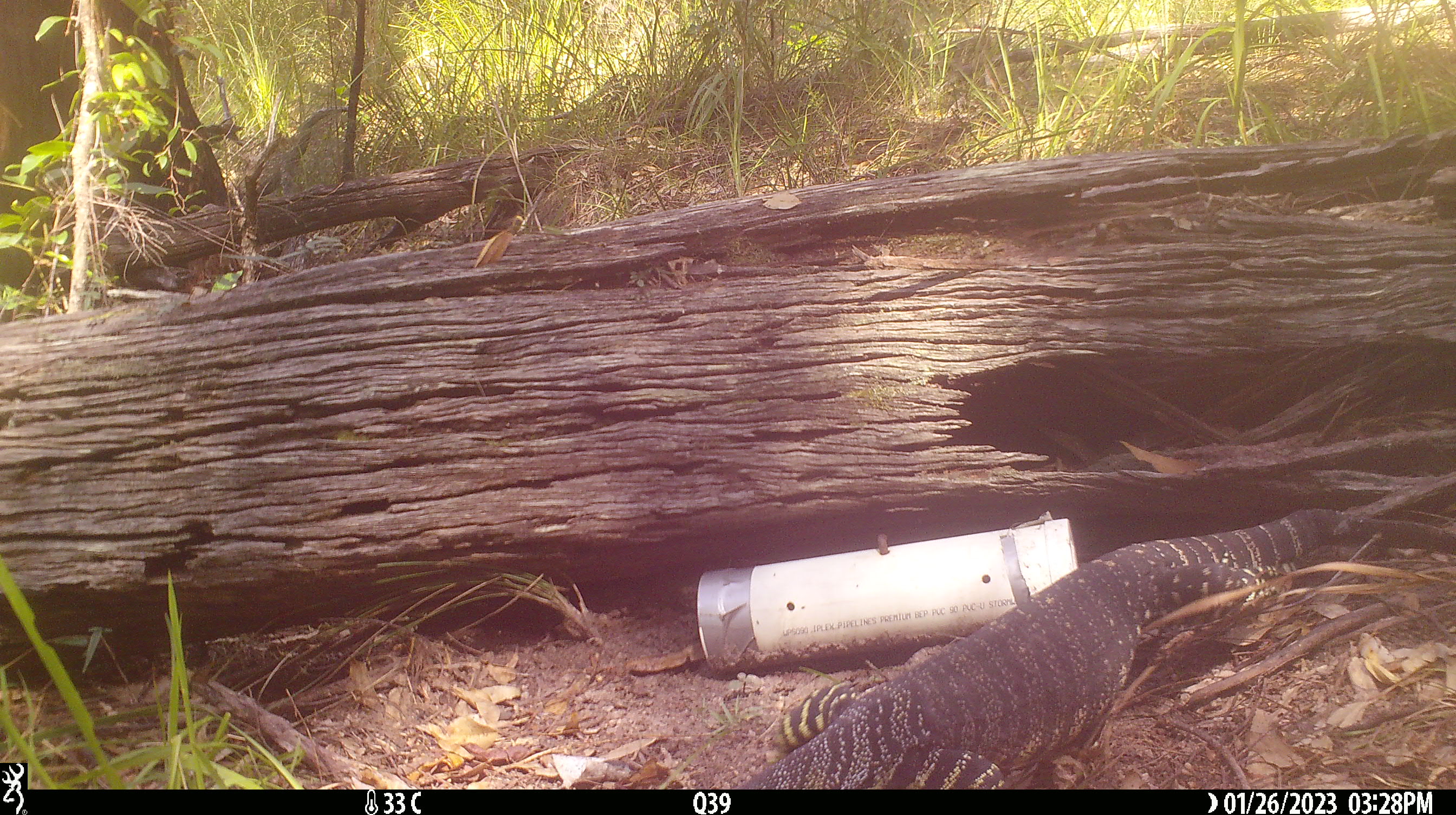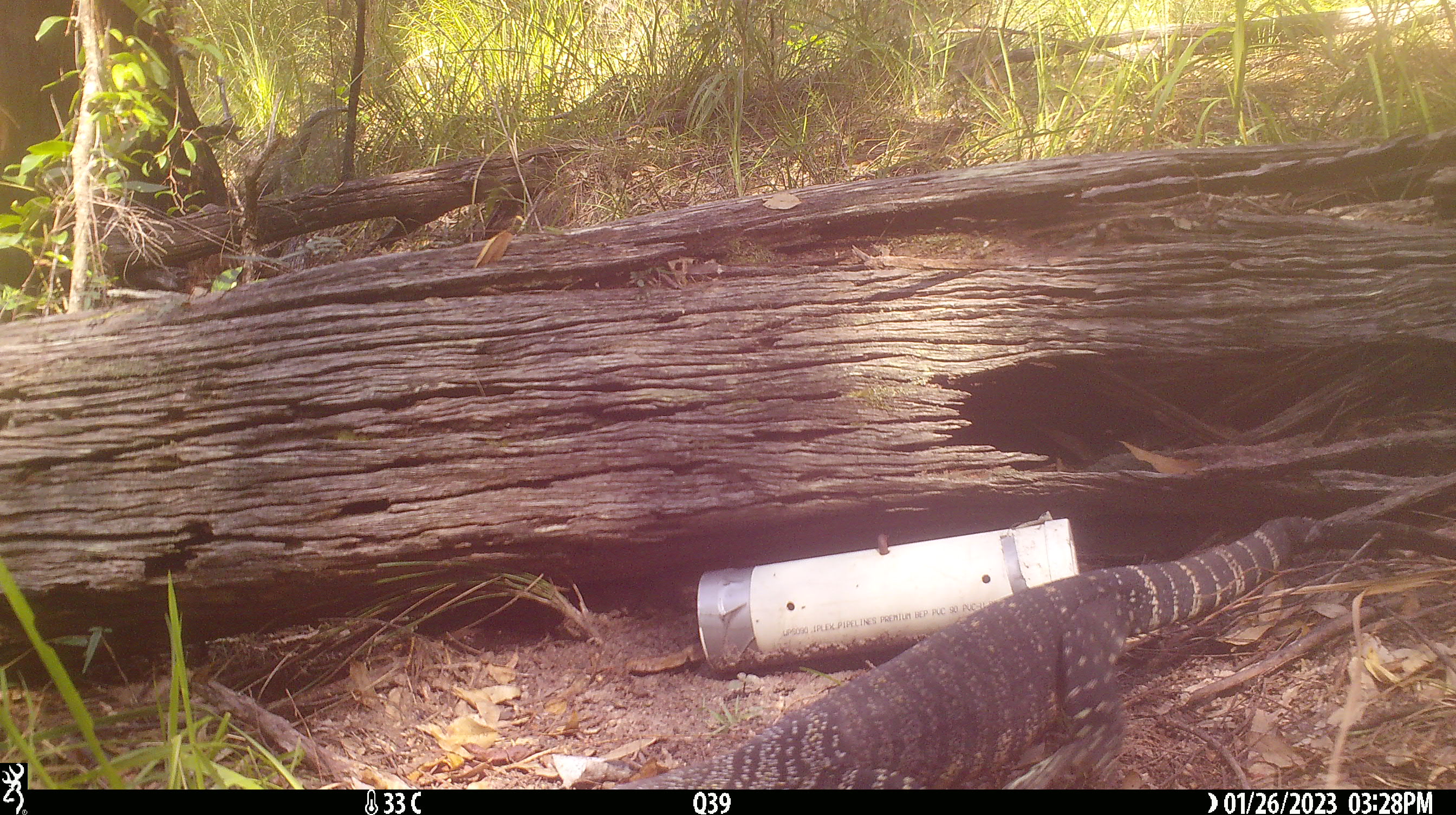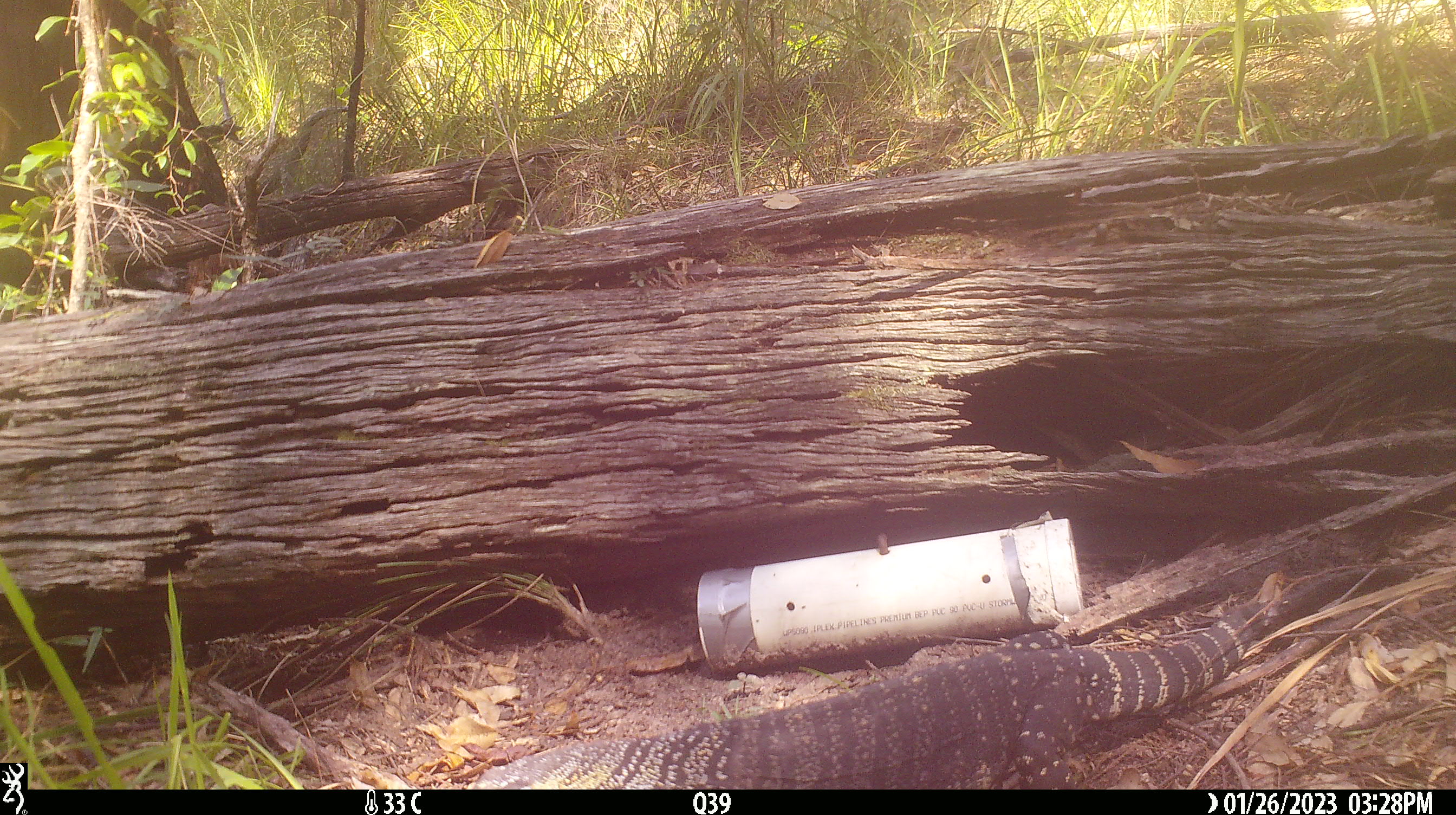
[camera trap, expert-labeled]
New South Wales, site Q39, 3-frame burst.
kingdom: Animalia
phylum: Chordata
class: Reptilia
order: Squamata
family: Varanidae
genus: Varanus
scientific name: Varanus varius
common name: lace monitor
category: goanna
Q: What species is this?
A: Goanna (lace monitor) (Varanus varius).